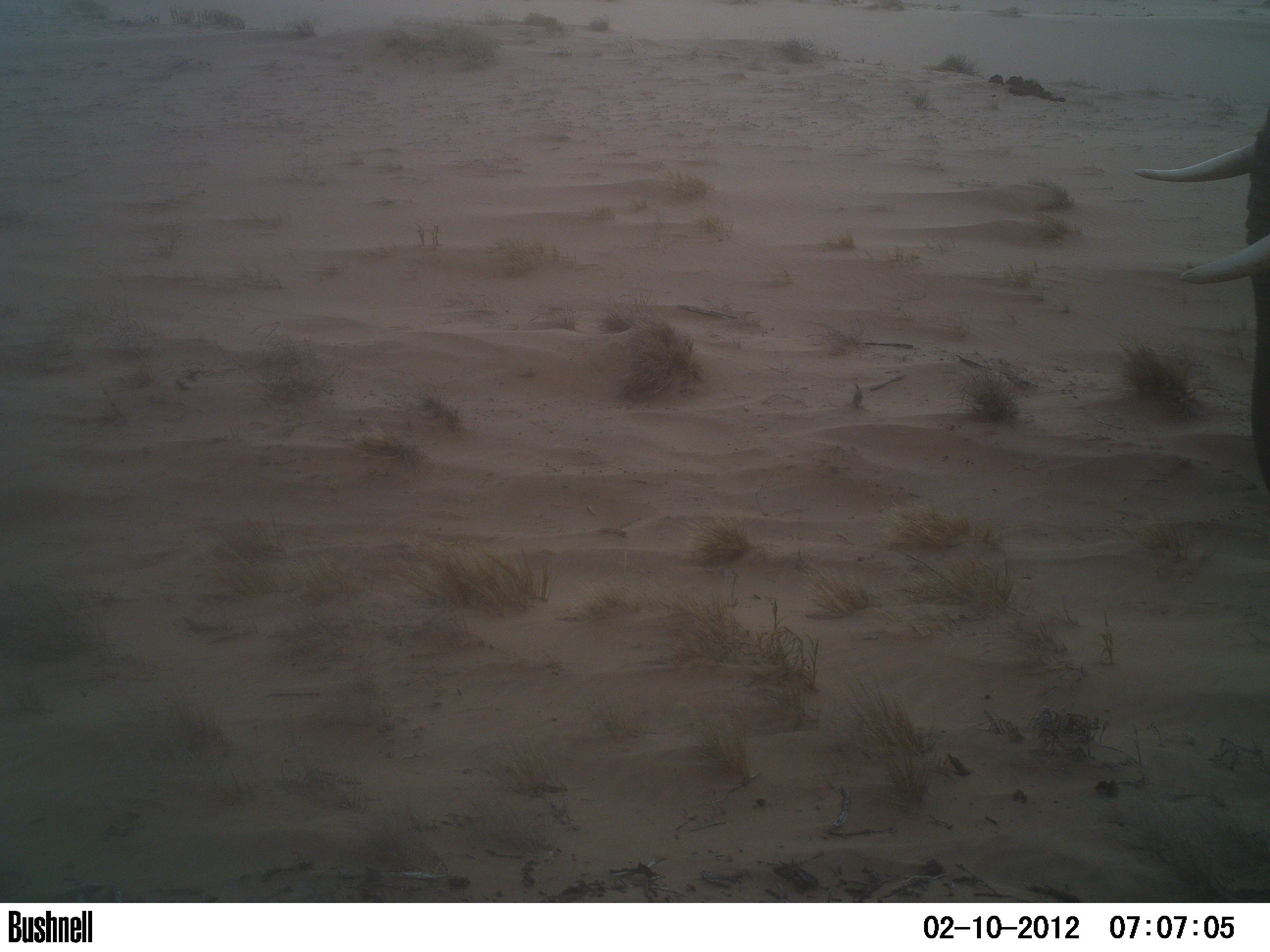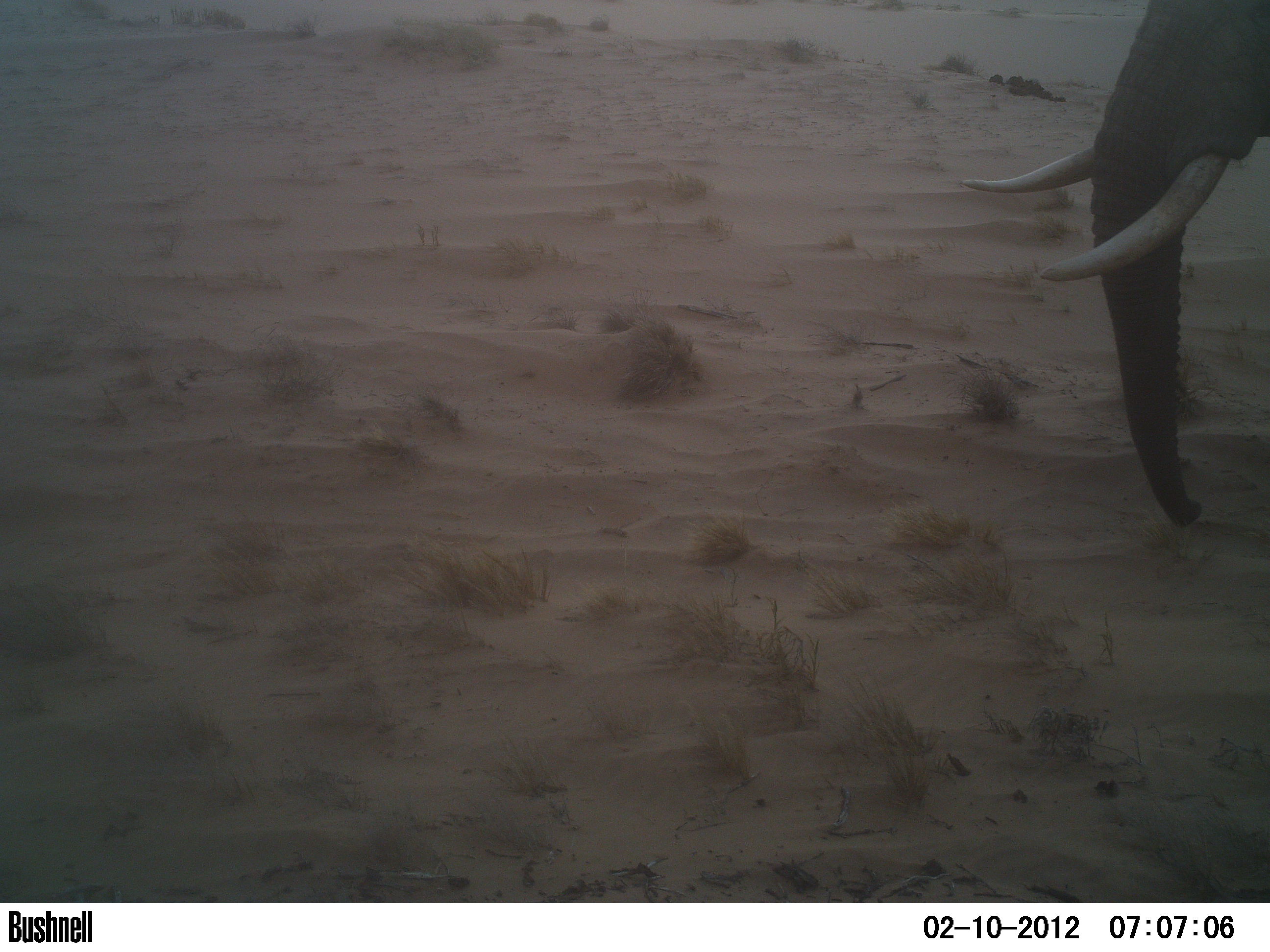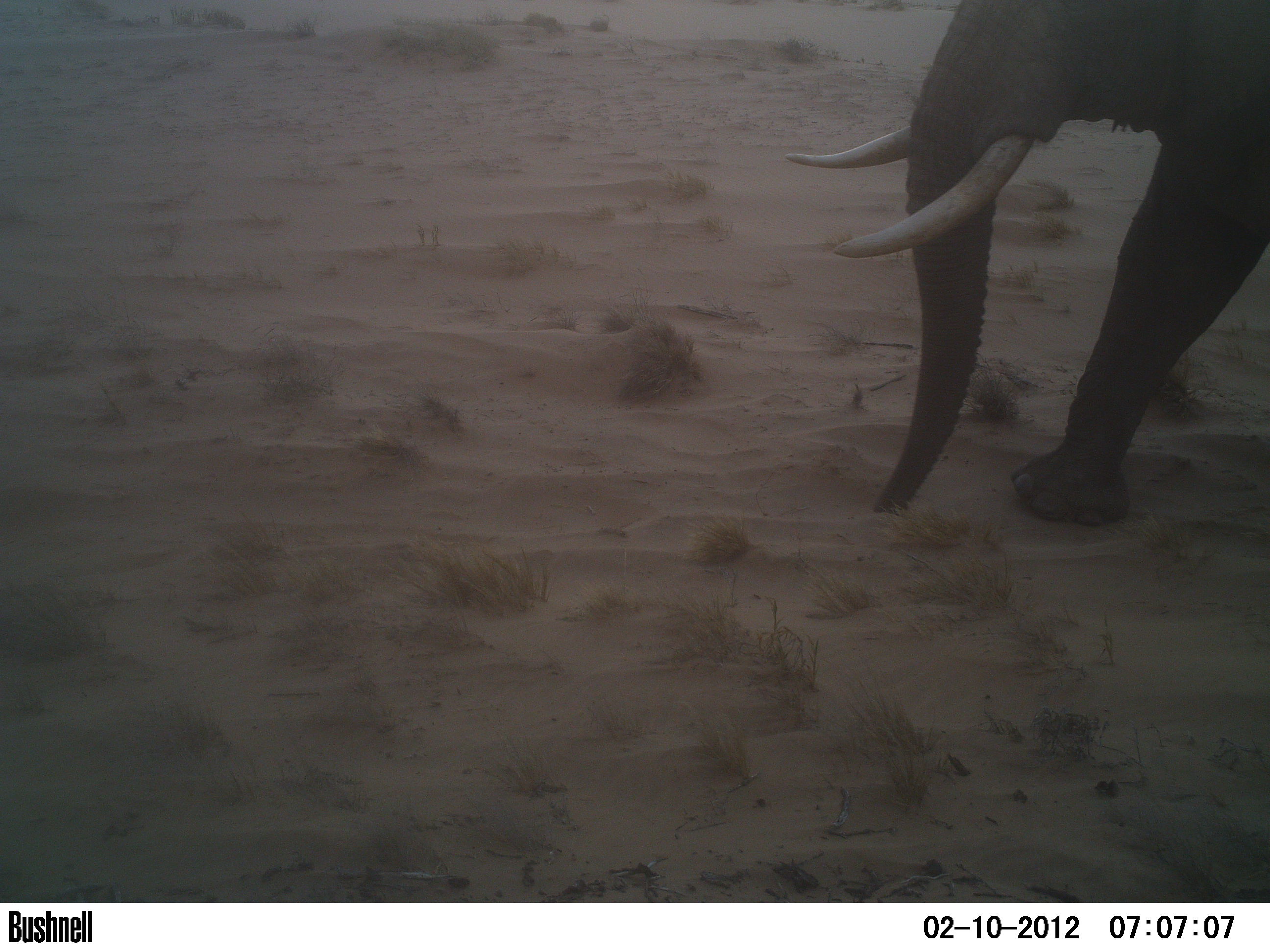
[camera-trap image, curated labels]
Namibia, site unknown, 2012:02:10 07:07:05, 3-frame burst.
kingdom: Animalia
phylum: Chordata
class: Mammalia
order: Proboscidea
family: Elephantidae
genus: Loxodonta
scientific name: Loxodonta africana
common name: african elephant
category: loxodanta africana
Loxodanta africana (african elephant) (Loxodonta africana).